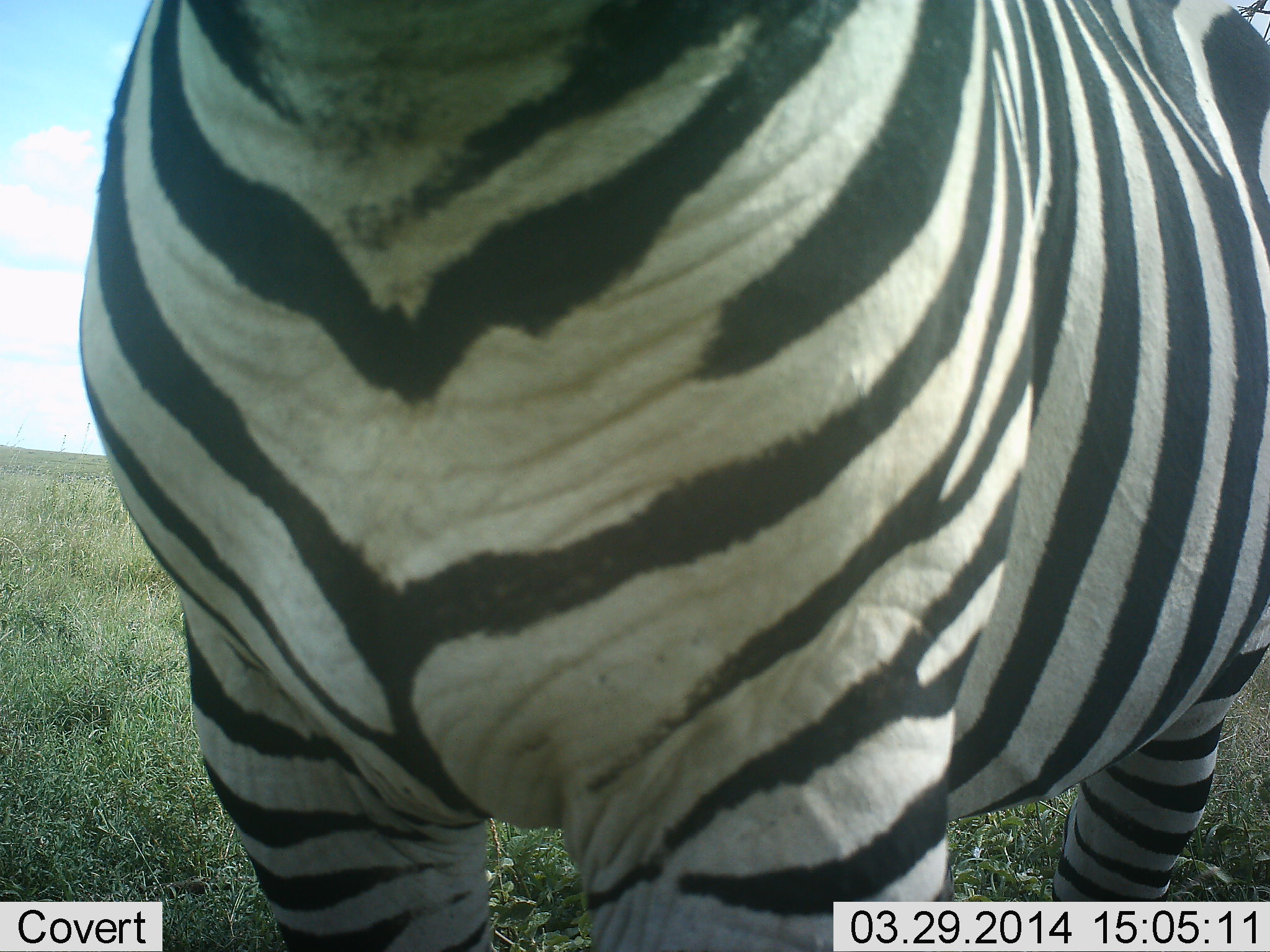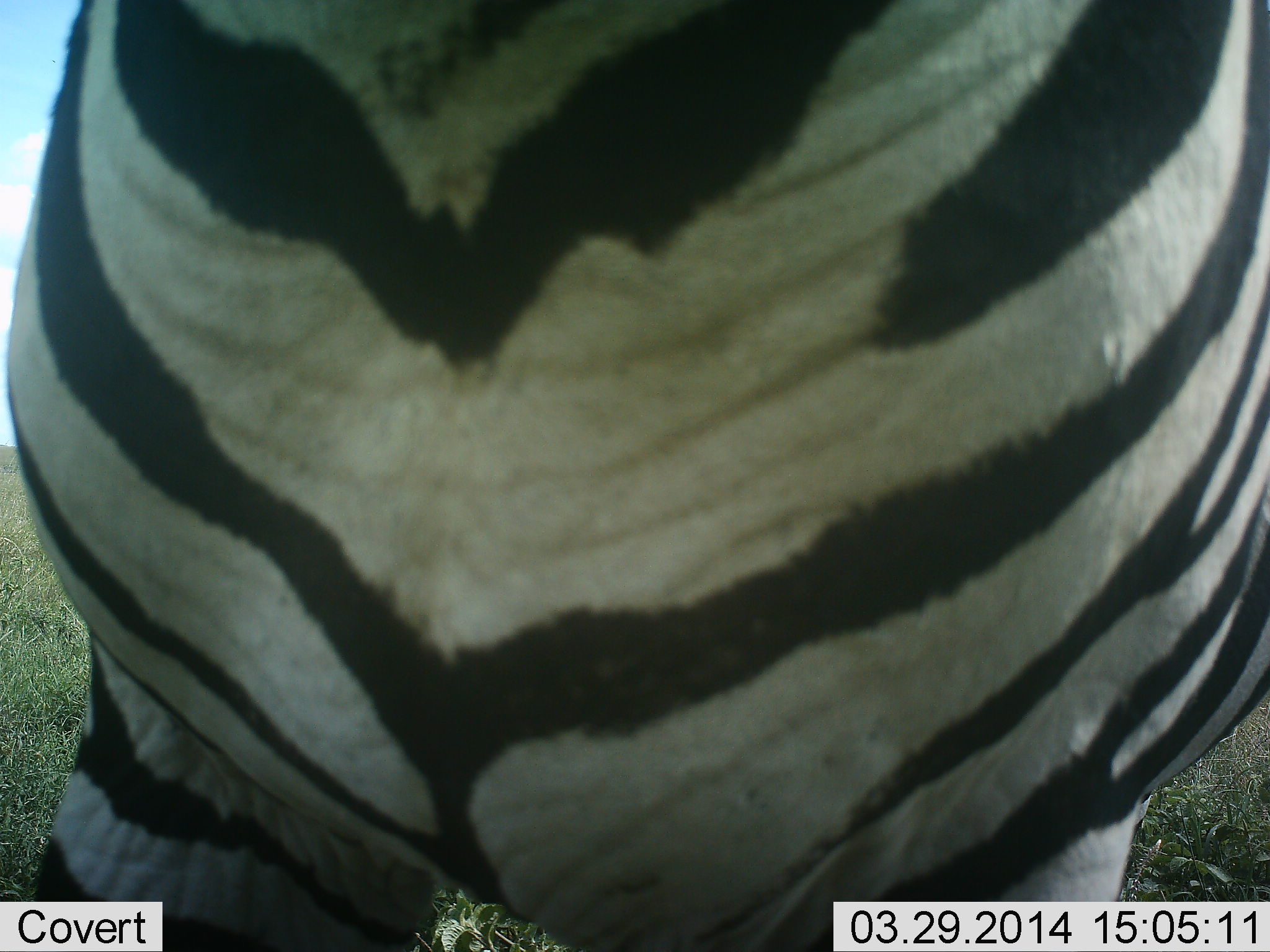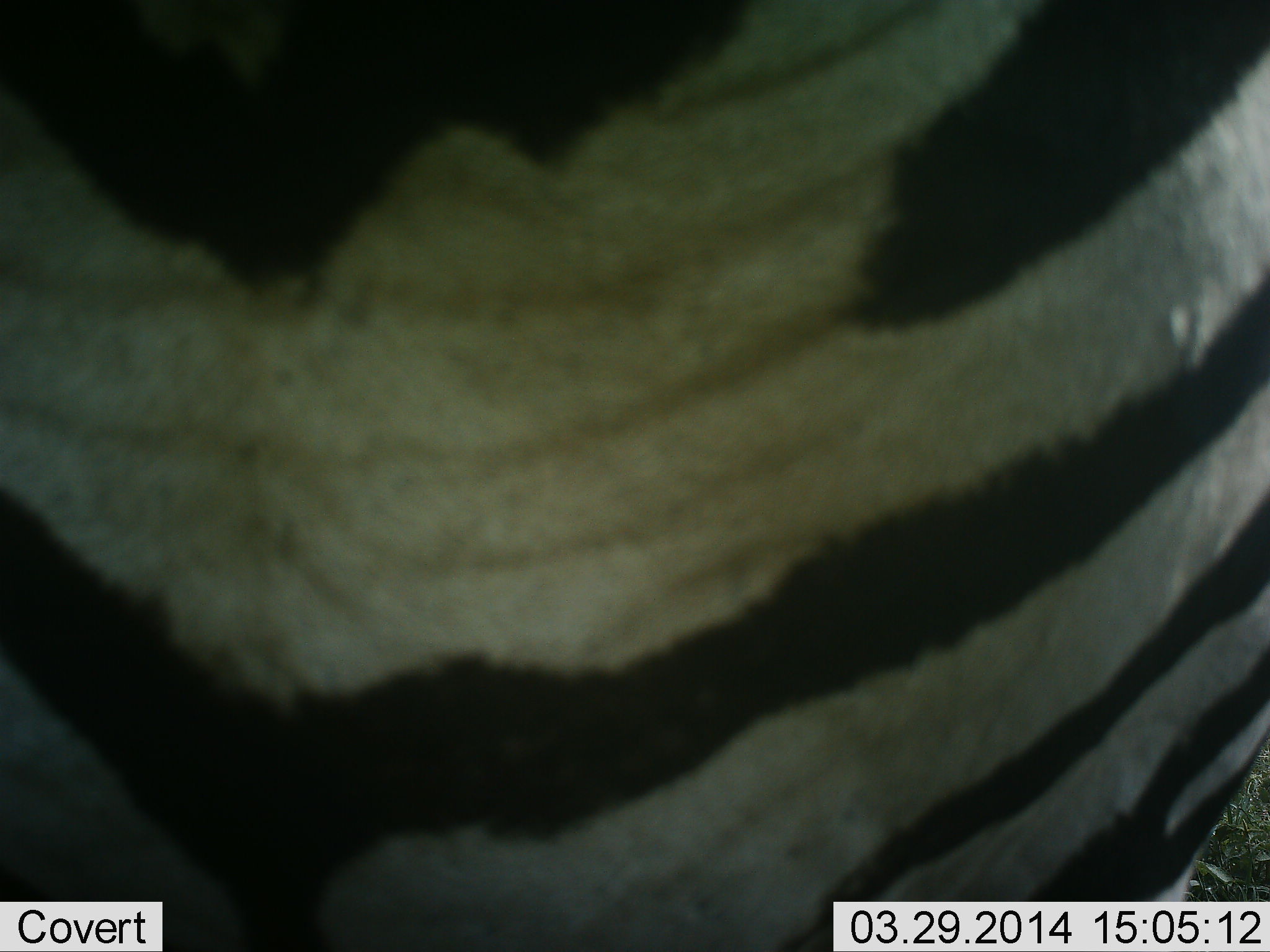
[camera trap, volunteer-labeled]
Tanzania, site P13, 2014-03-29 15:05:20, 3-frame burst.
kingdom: Animalia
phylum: Chordata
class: Mammalia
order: Perissodactyla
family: Equidae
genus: Equus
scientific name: Equus quagga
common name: plains zebra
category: zebra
Zebra (plains zebra) (Equus quagga), count 1. Behavior (volunteer vote fractions): standing 10%, resting 0%, moving 70%, interacting 20%. Young present (vote fraction): 0%. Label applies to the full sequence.